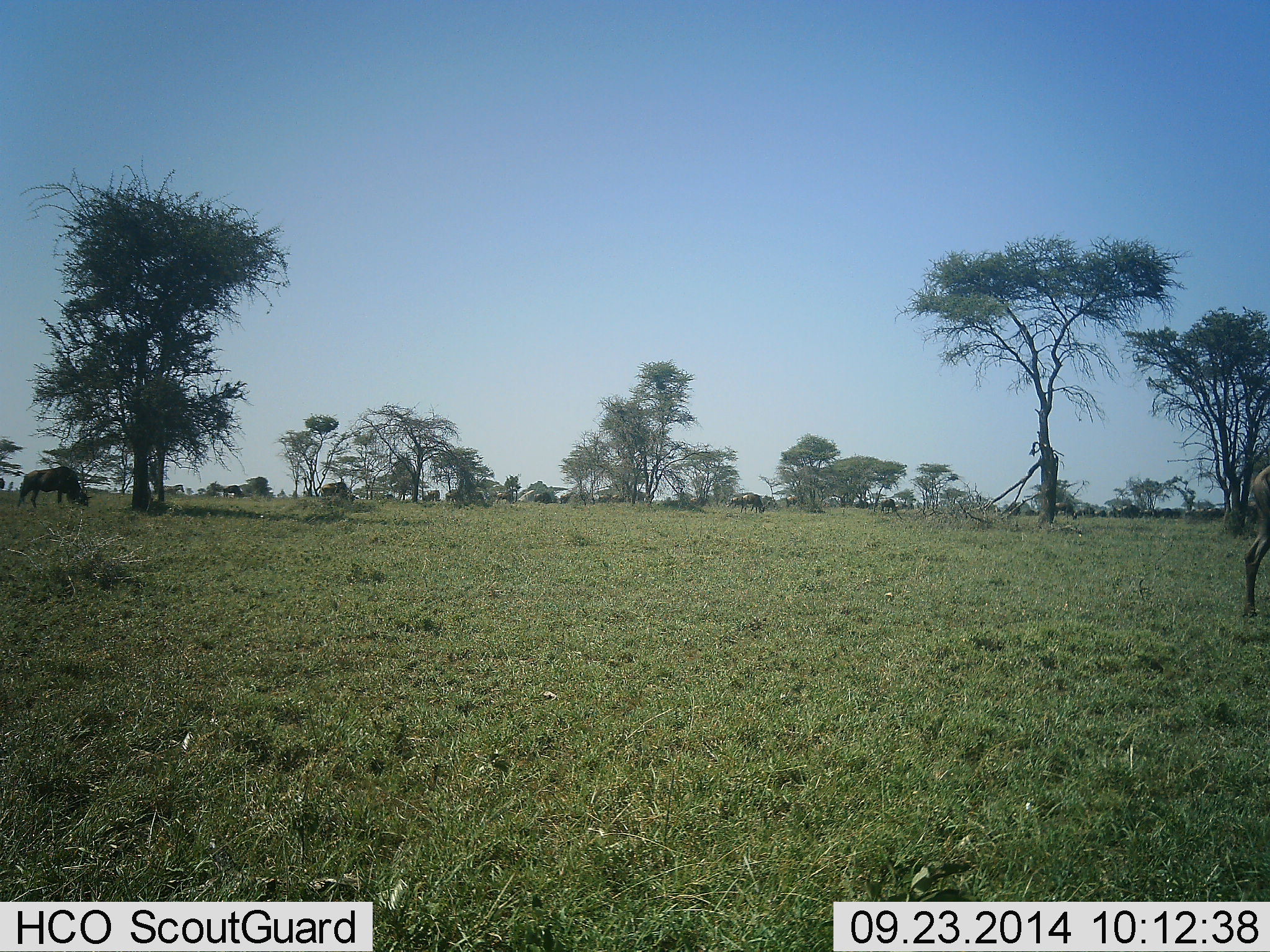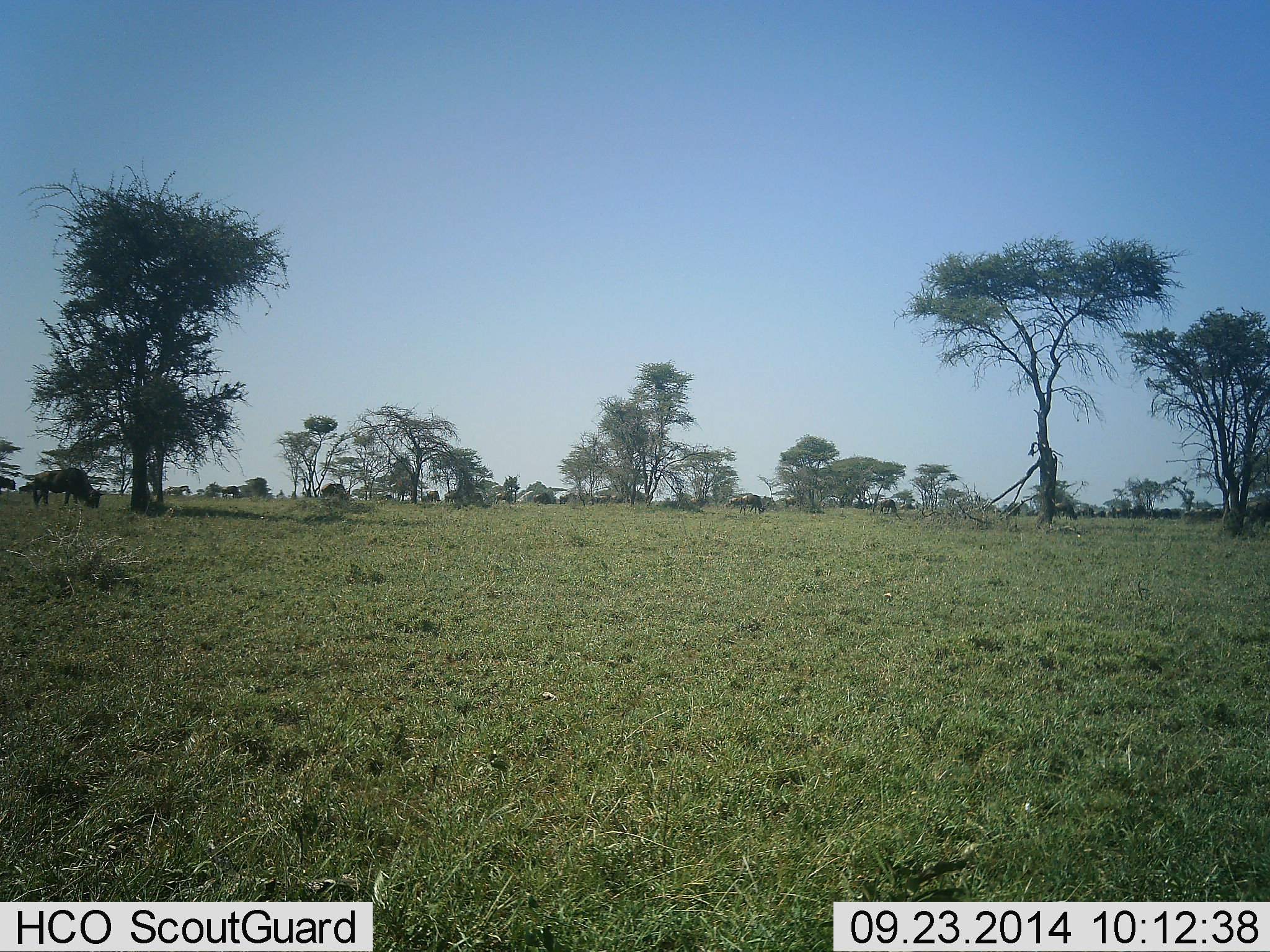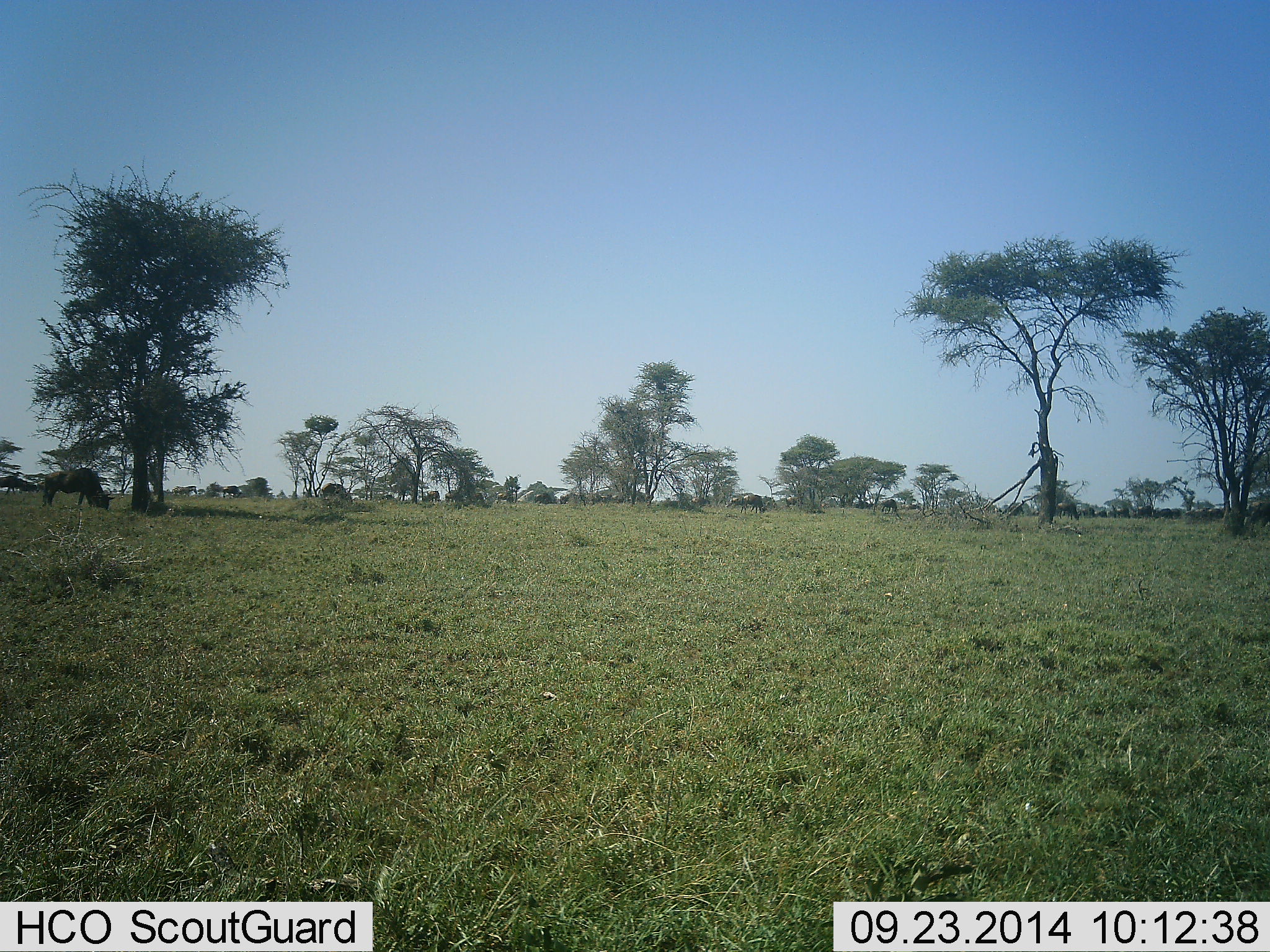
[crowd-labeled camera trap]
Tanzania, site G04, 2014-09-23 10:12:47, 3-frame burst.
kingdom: Animalia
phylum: Chordata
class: Mammalia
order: Artiodactyla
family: Bovidae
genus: Connochaetes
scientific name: Connochaetes taurinus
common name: blue wildebeest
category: wildebeest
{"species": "wildebeest (blue wildebeest) (Connochaetes taurinus)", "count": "10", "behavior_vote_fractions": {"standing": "17%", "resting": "0%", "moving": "50%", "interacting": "0%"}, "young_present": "0%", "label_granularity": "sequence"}